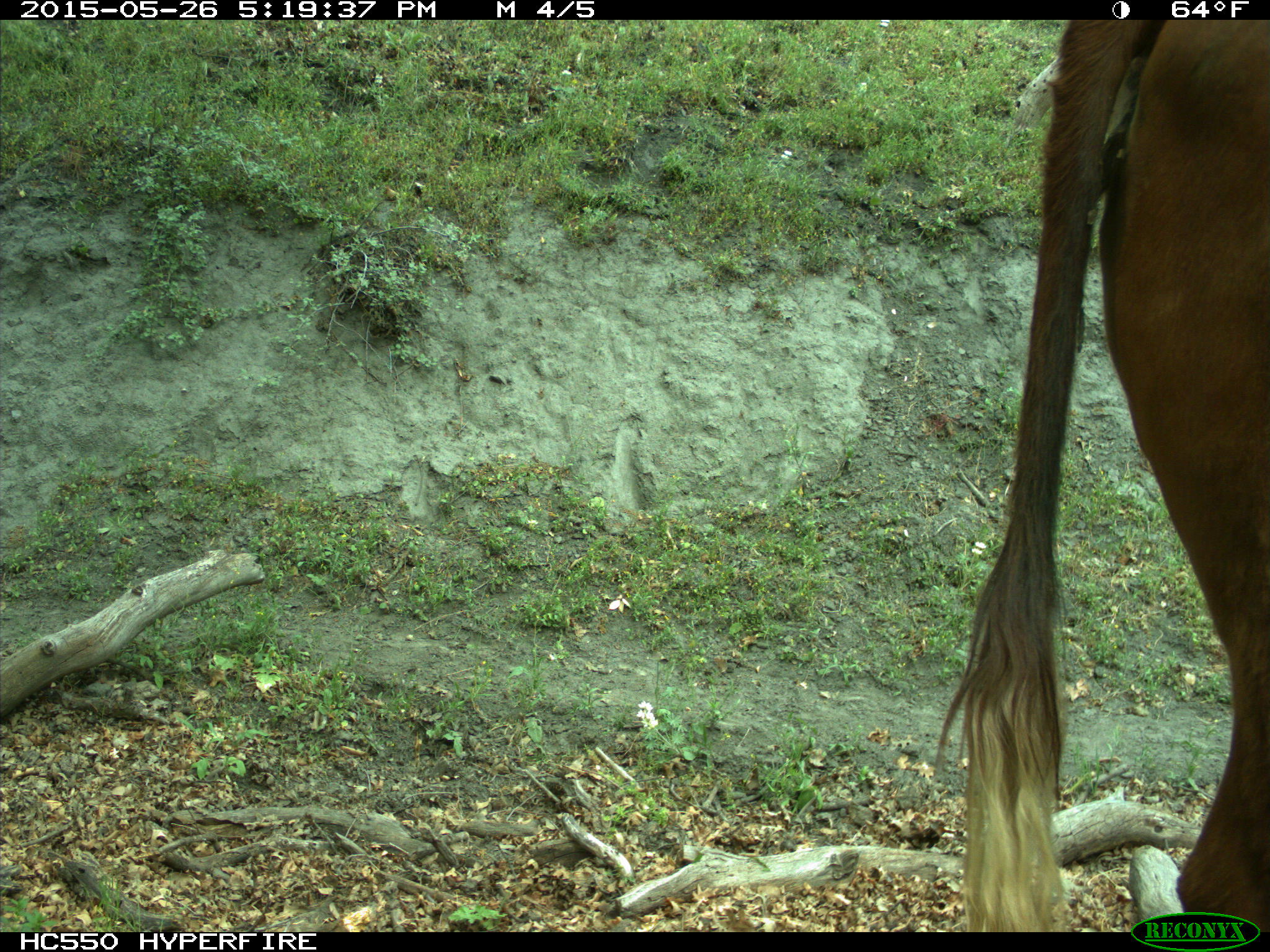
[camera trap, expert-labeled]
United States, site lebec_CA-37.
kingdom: Animalia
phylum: Chordata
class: Mammalia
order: Artiodactyla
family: Bovidae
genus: Bos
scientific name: Bos taurus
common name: domestic cow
Bos taurus (domestic cow).